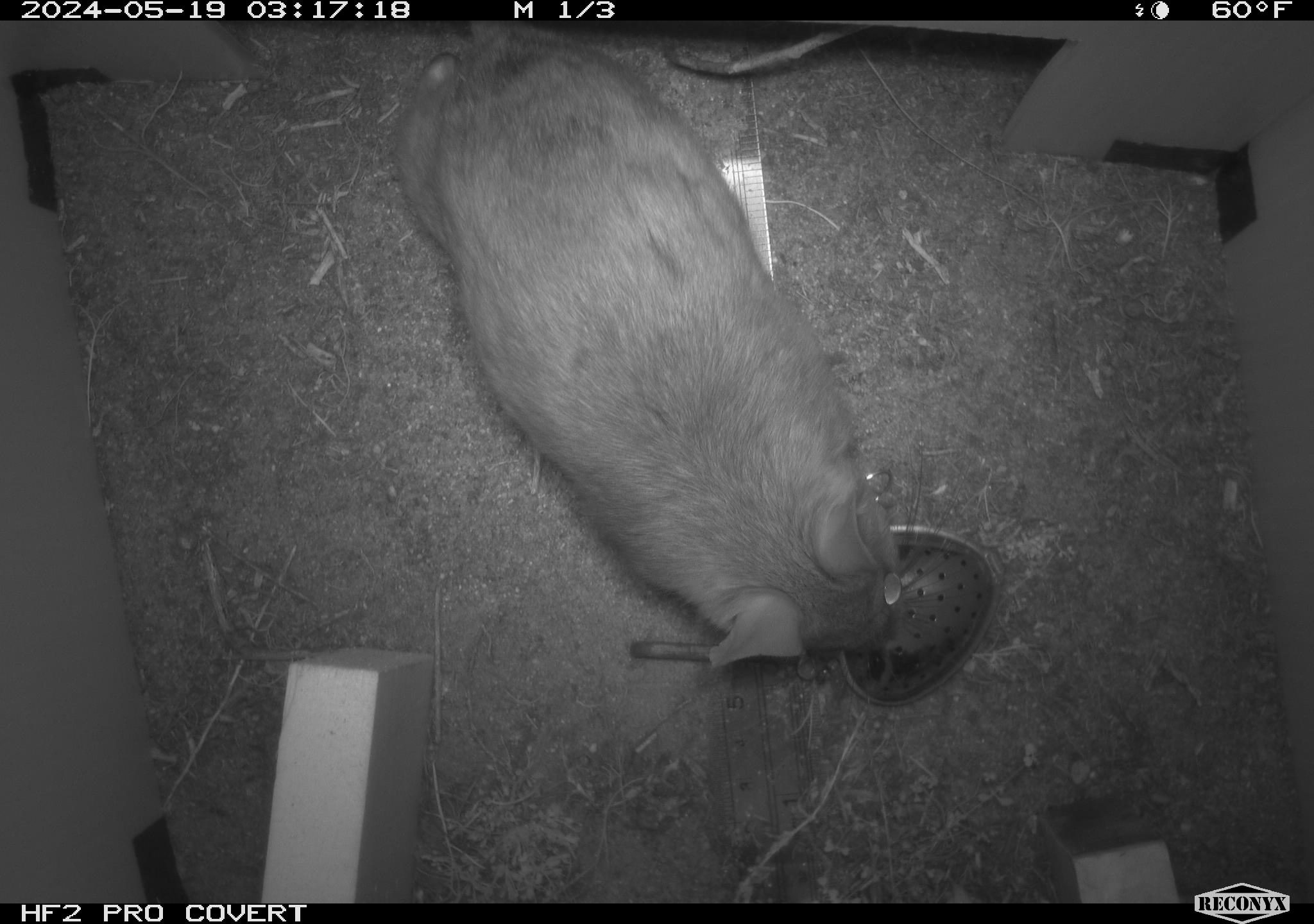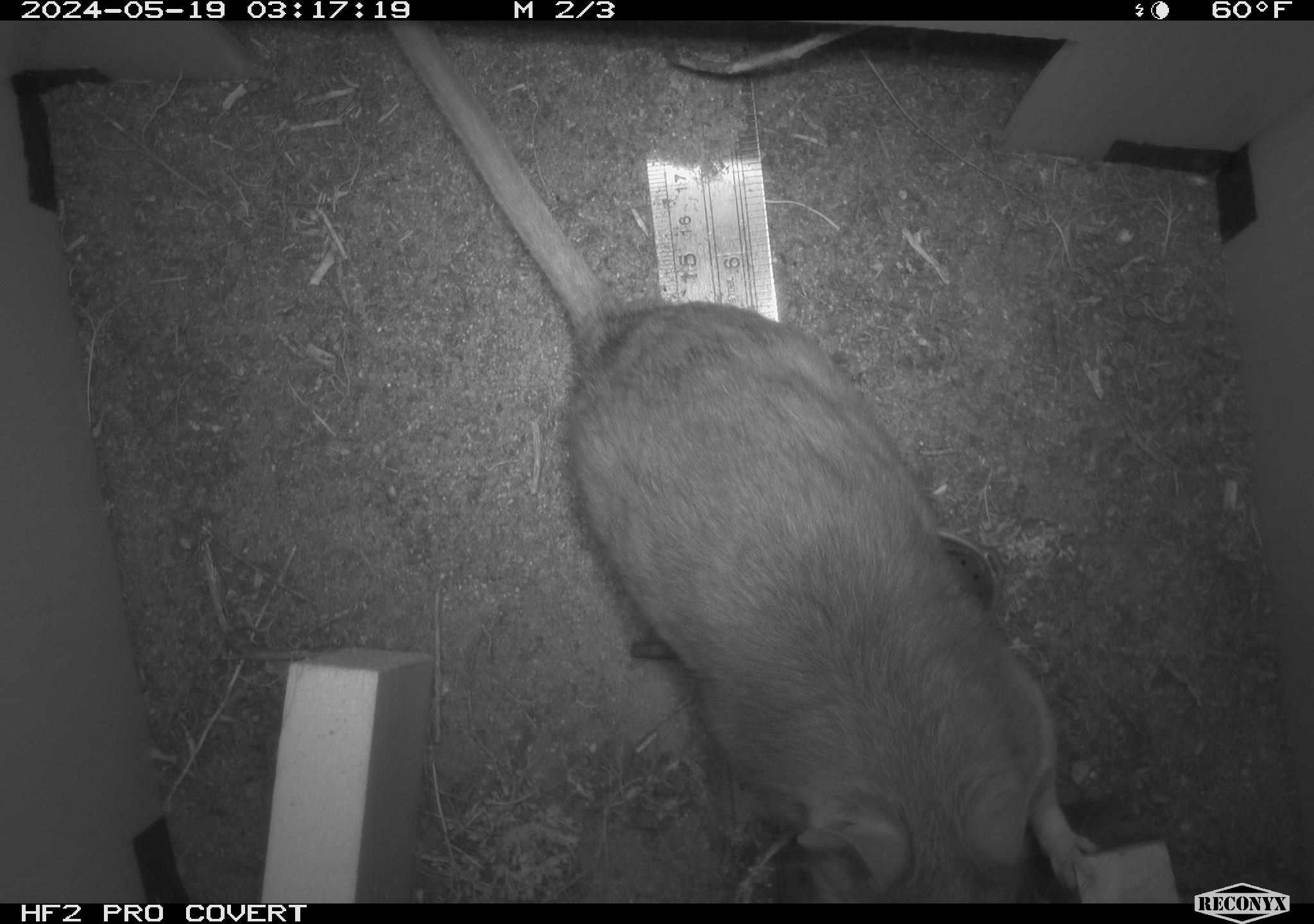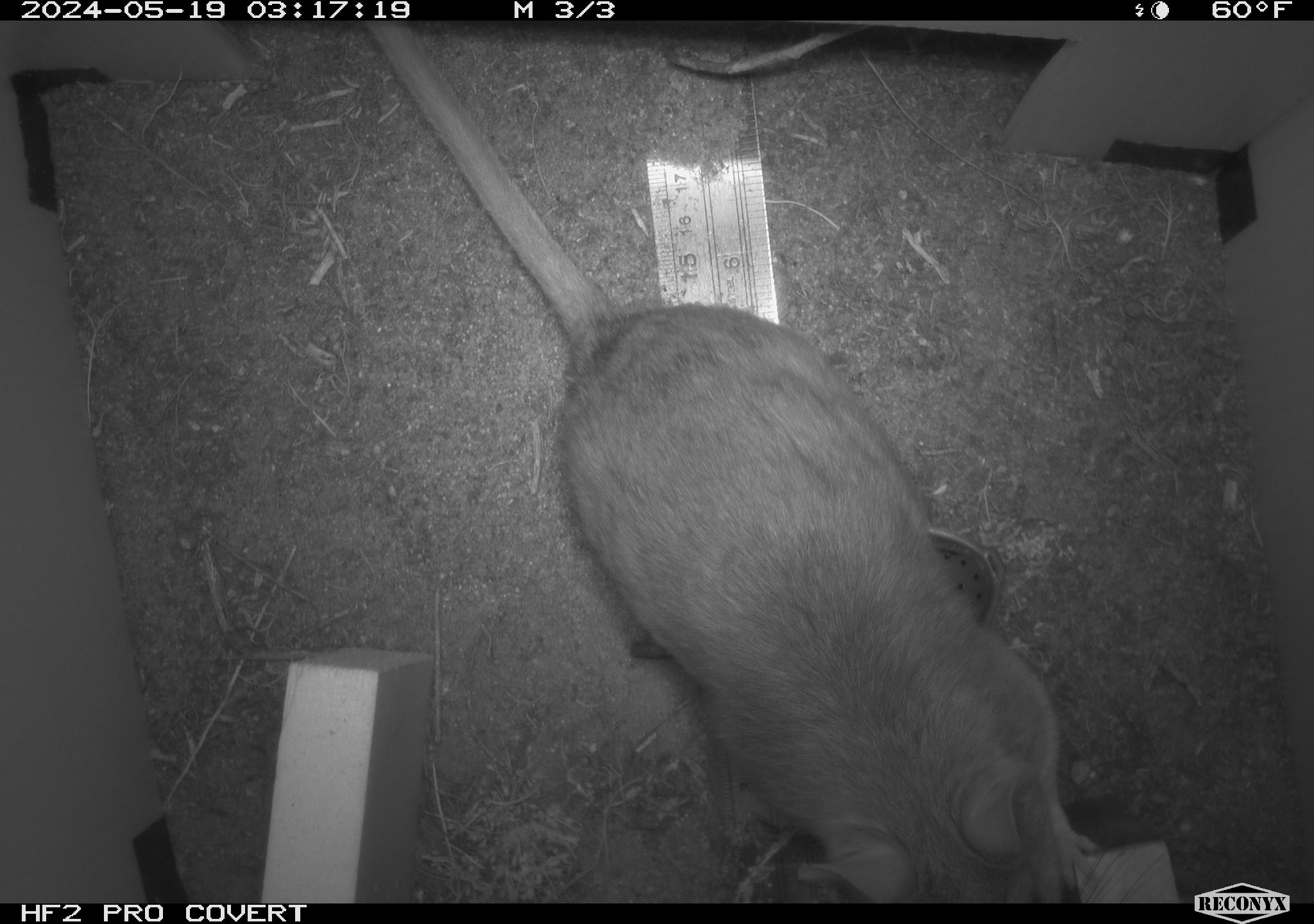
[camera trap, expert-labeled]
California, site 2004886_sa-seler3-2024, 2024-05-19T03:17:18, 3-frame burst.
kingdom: Animalia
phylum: Chordata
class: Mammalia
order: Rodentia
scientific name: Rodentia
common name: woodrat or rat or mouse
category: woodrat or rat or mouse species